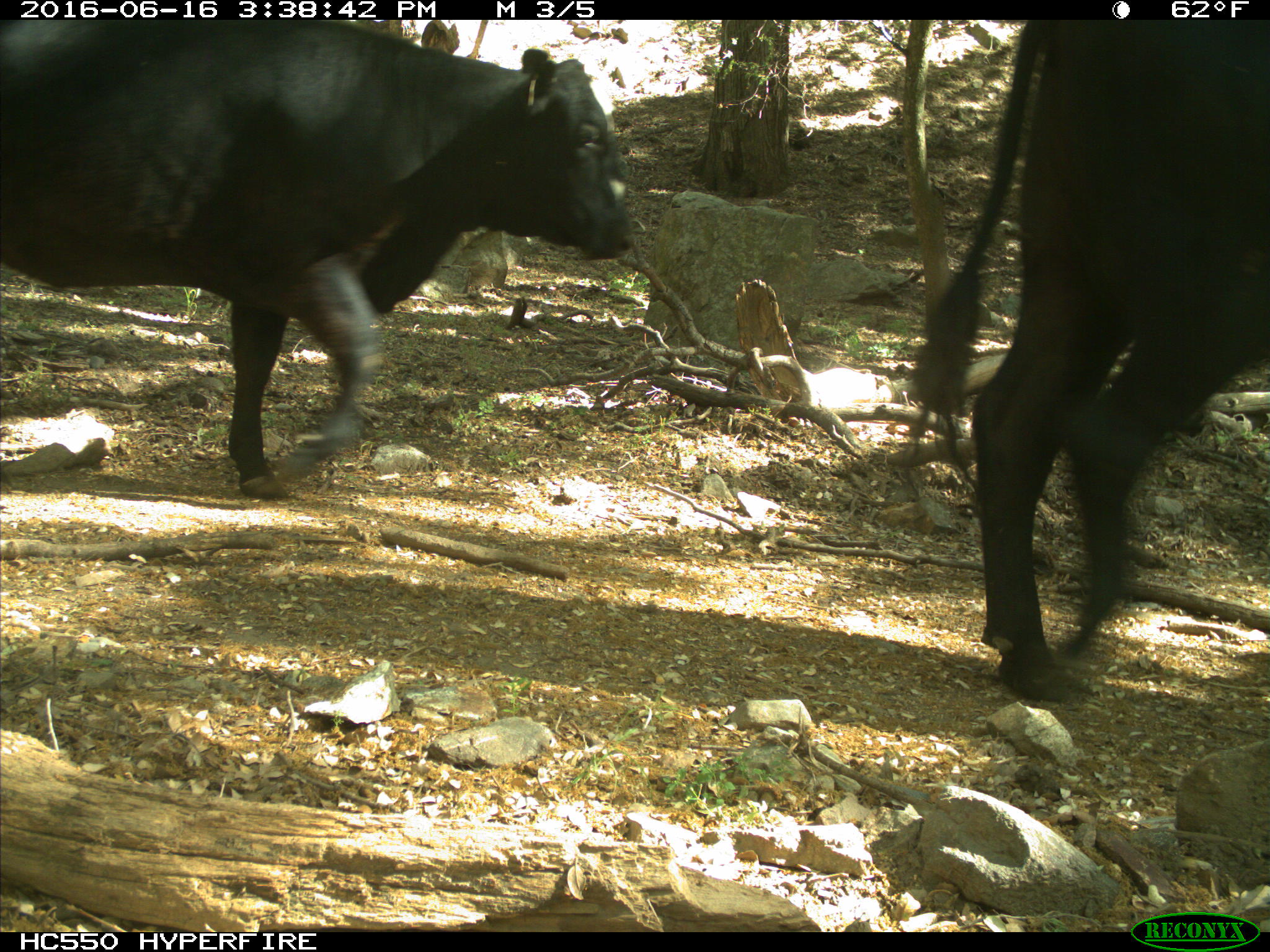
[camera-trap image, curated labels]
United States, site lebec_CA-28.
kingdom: Animalia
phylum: Chordata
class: Mammalia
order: Artiodactyla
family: Bovidae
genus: Bos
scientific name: Bos taurus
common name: domestic cow